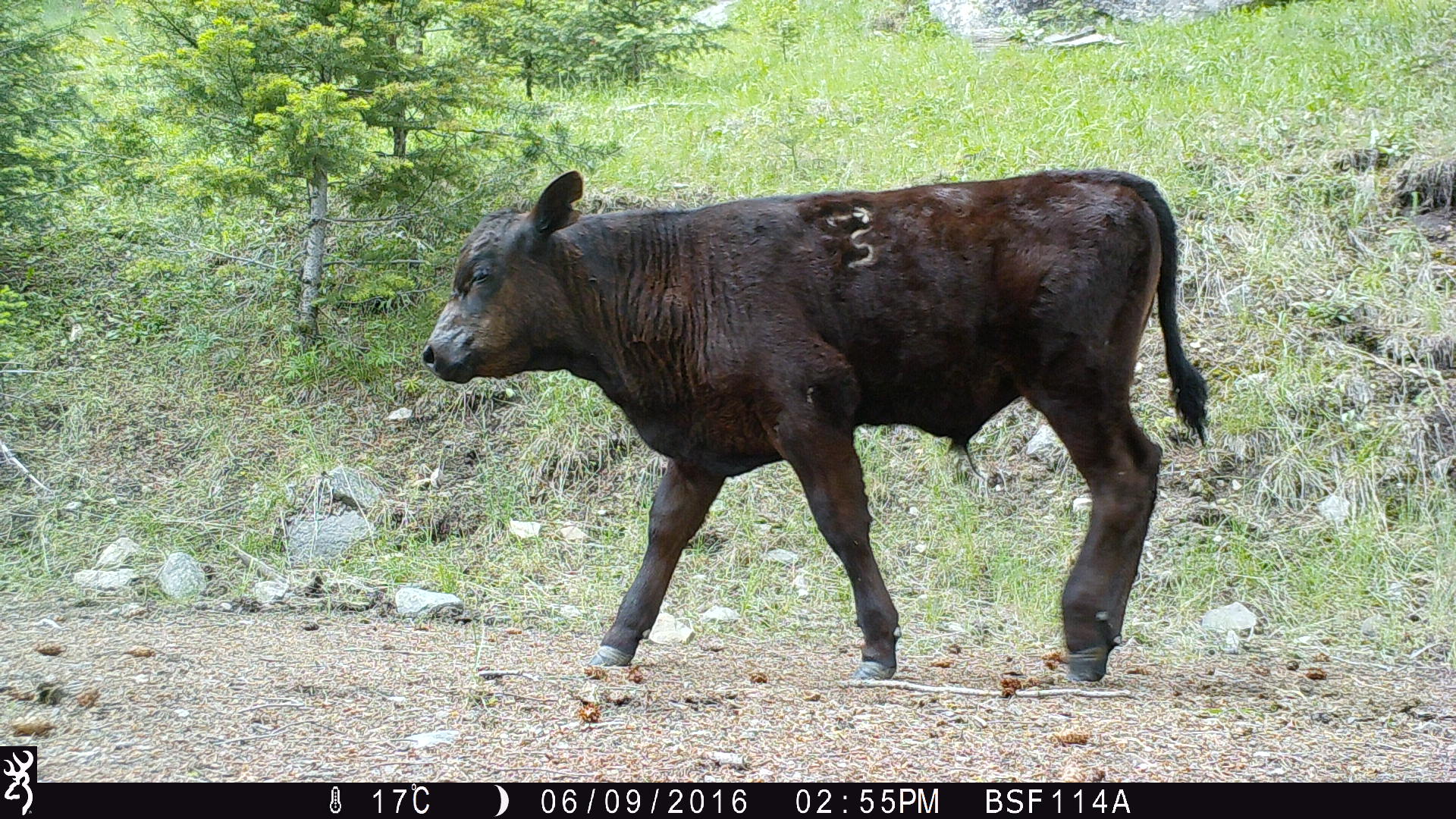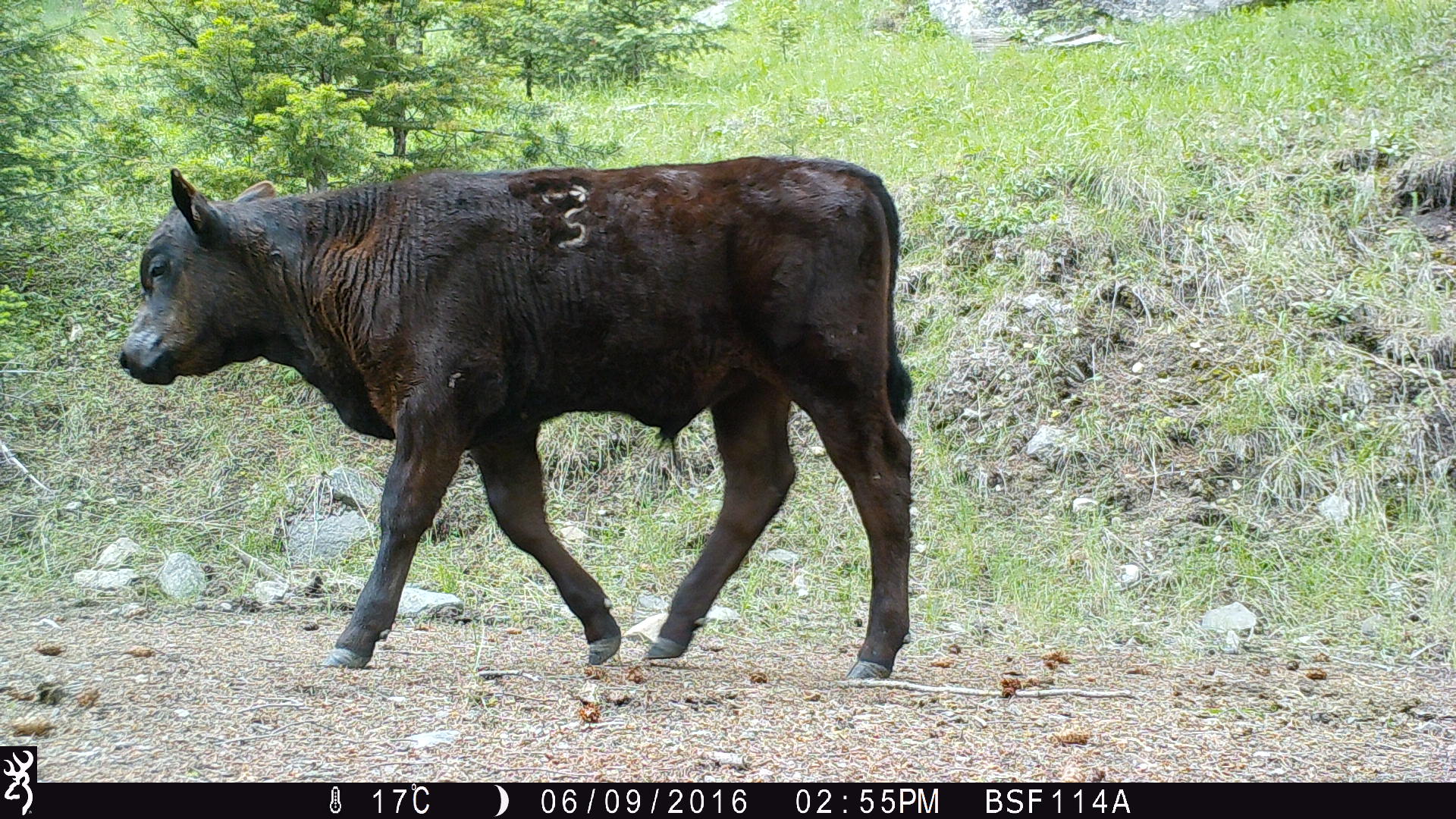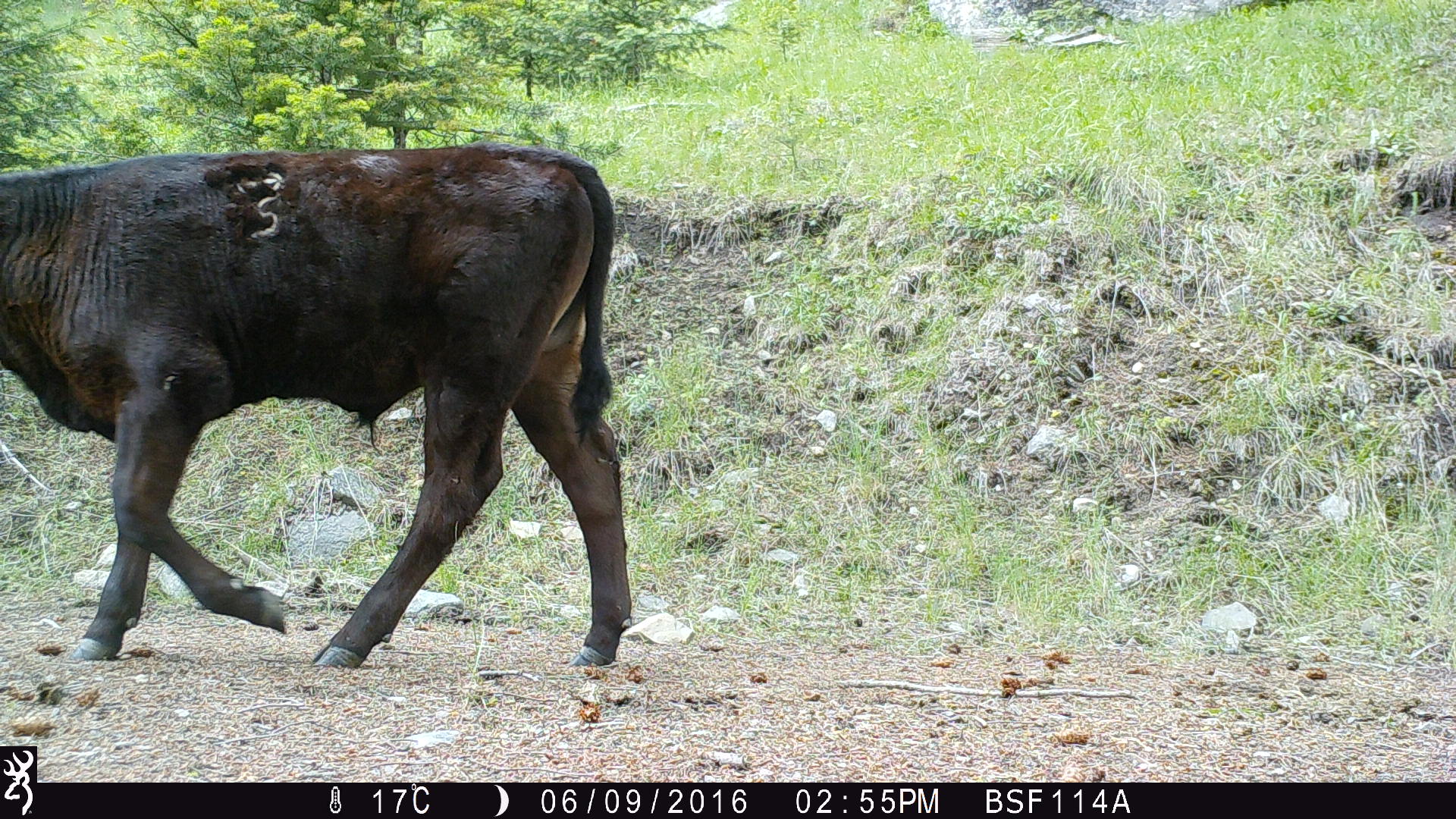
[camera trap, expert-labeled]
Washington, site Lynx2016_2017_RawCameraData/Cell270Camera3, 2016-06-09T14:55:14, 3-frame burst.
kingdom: Animalia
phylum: Chordata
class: Mammalia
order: Artiodactyla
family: Bovidae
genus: Bos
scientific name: Bos taurus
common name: domestic cattle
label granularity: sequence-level